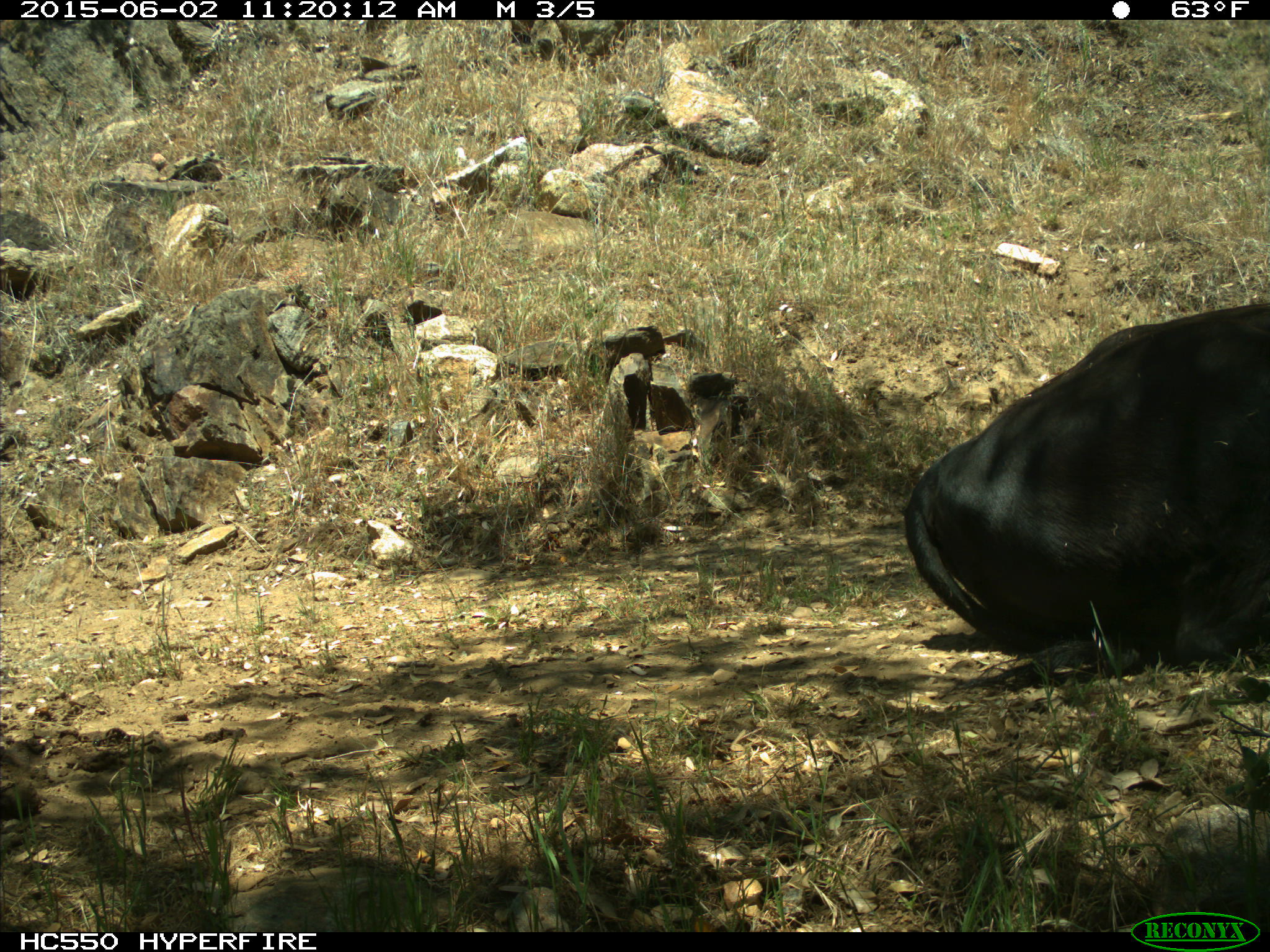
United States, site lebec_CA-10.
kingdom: Animalia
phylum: Chordata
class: Mammalia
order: Artiodactyla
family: Bovidae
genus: Bos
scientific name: Bos taurus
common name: domestic cow